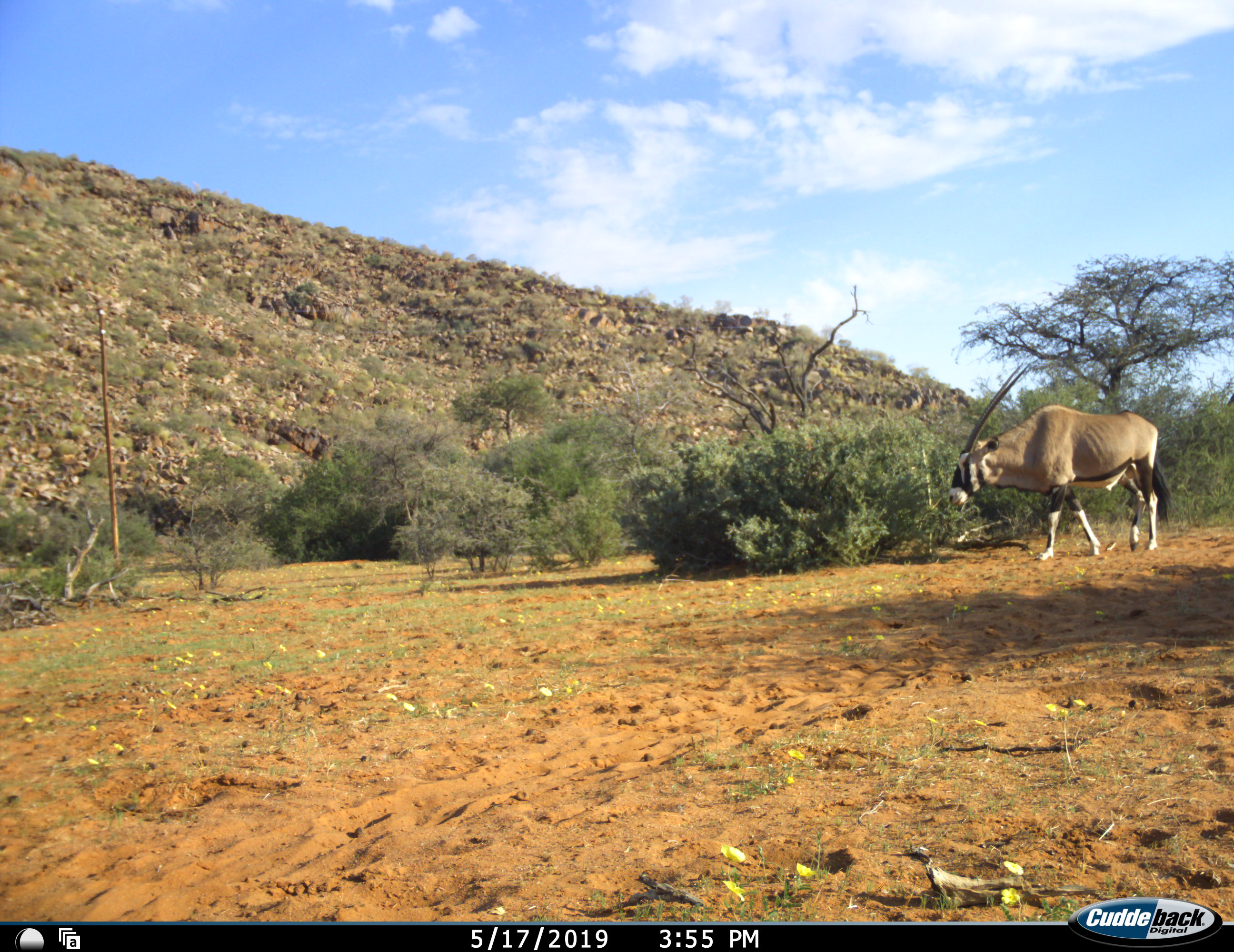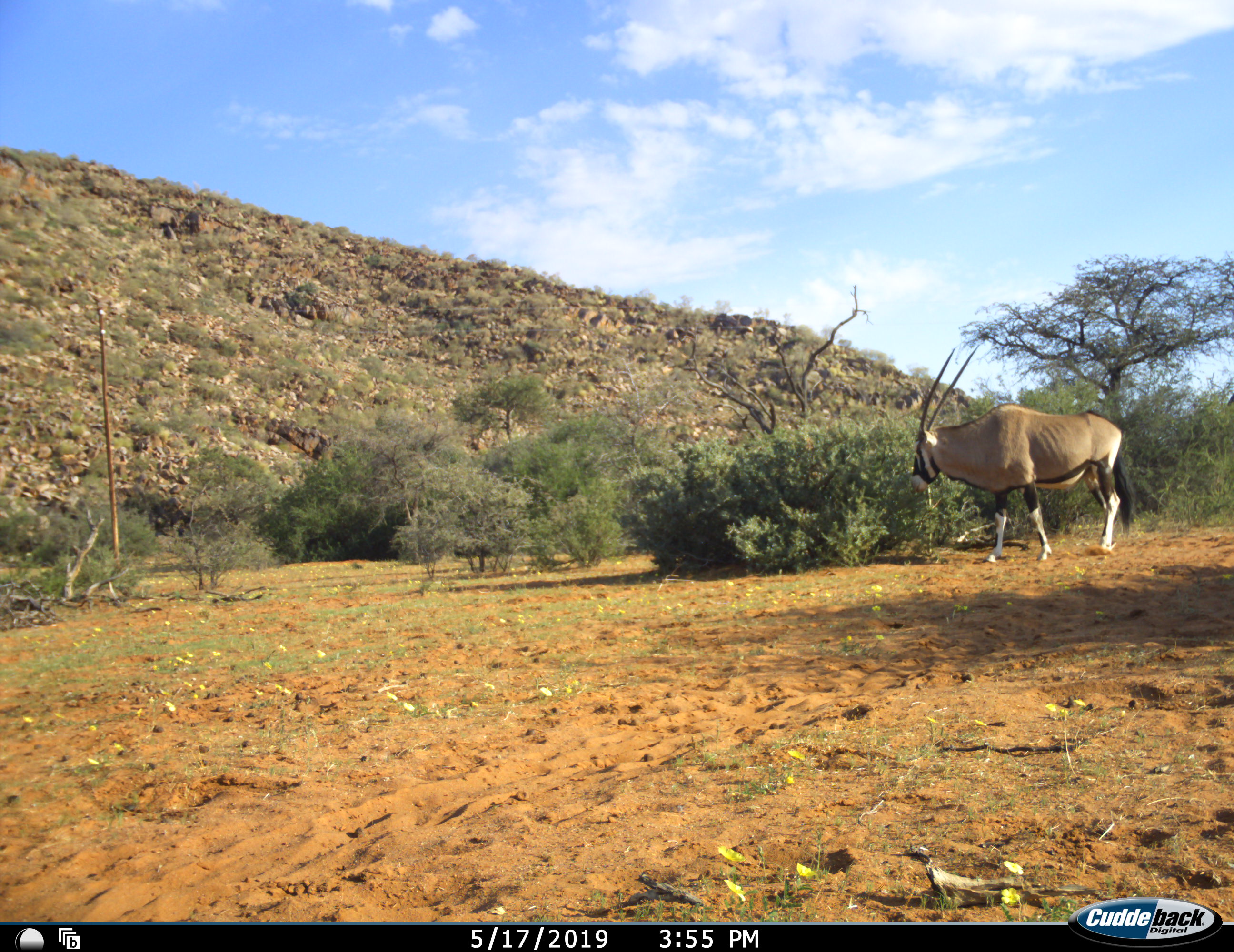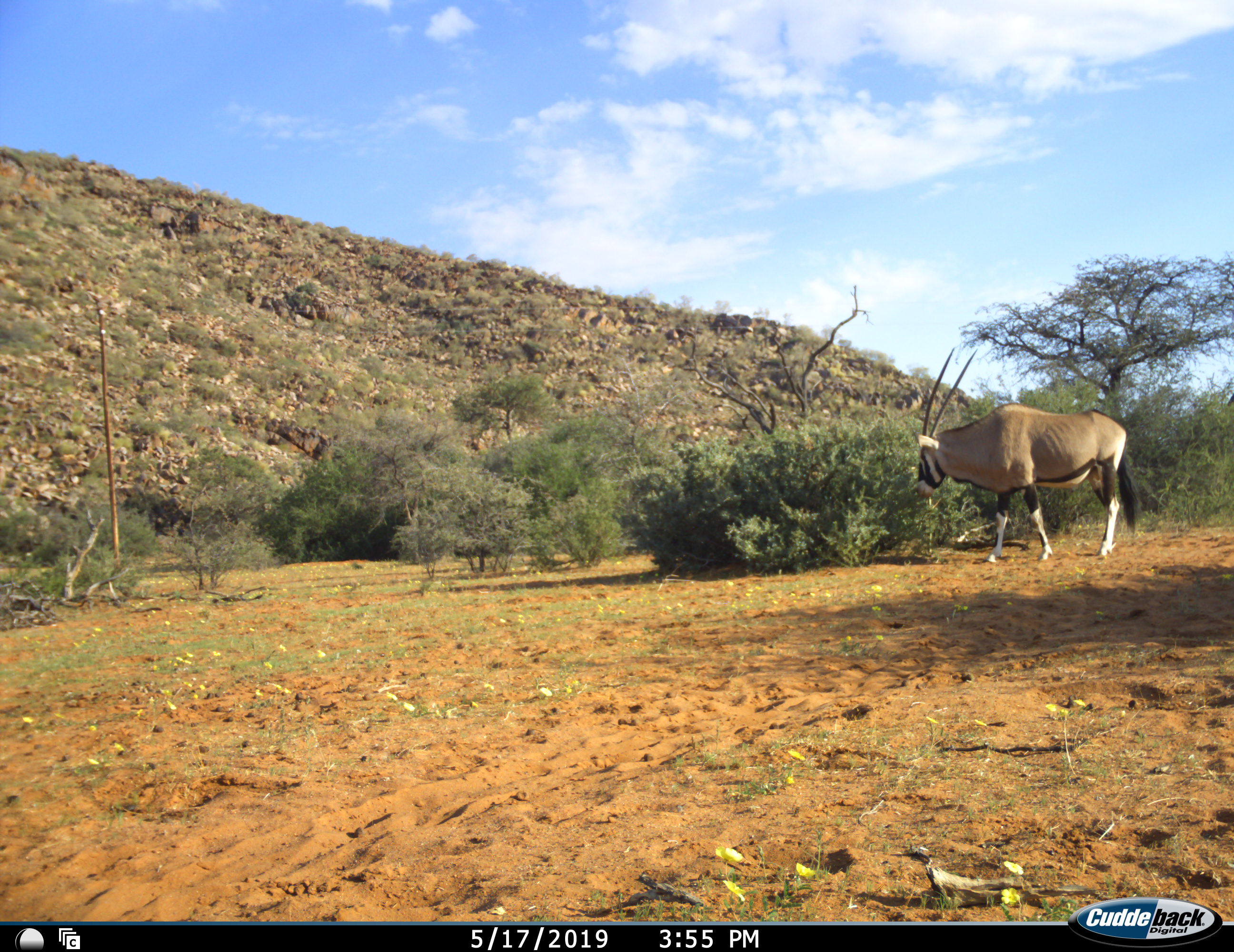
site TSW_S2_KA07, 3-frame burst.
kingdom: Animalia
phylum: Chordata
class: Mammalia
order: Artiodactyla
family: Bovidae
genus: Oryx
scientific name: Oryx gazella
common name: gemsbok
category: oryx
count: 1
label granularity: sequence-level